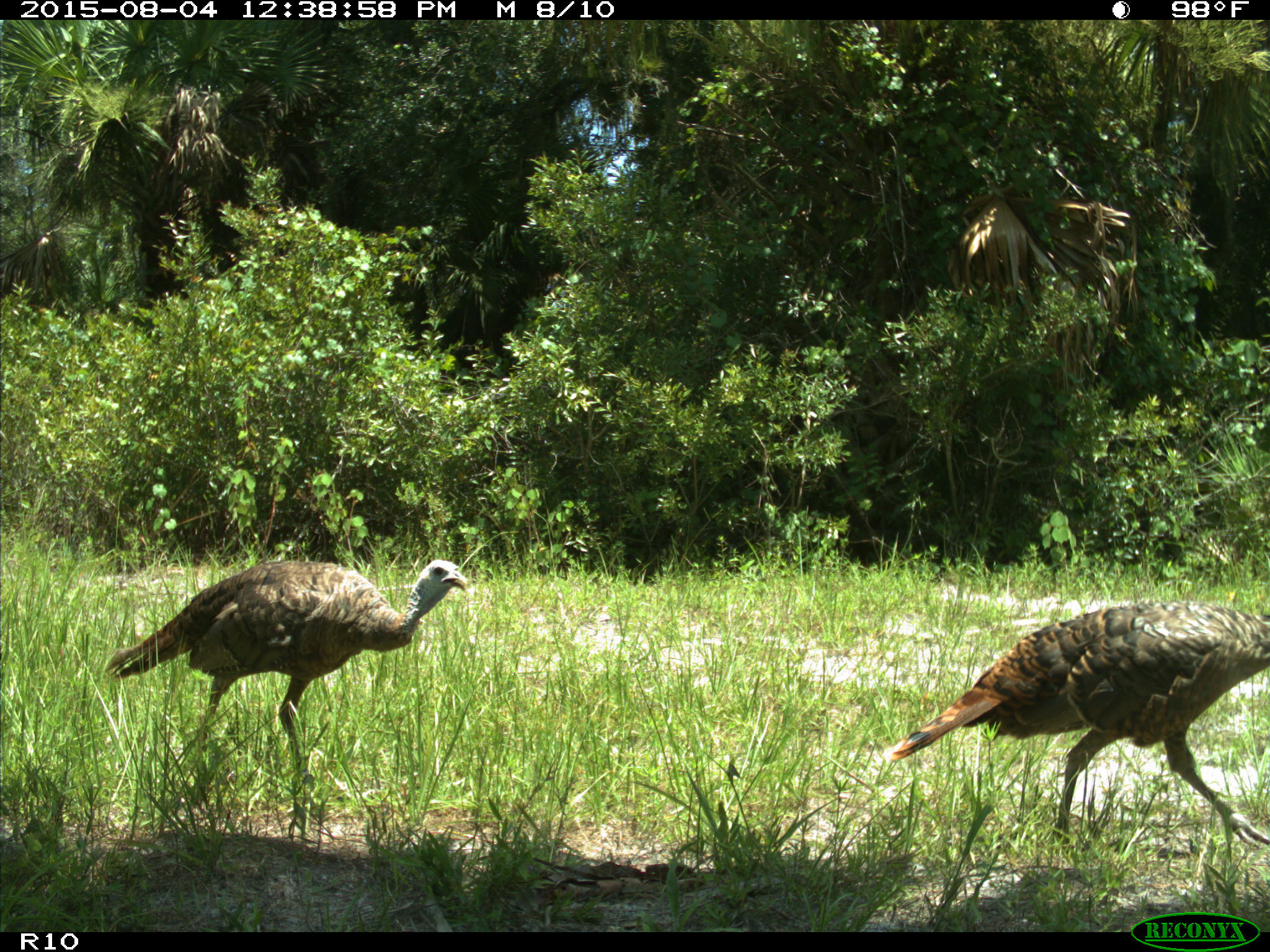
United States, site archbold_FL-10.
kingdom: Animalia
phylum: Chordata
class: Aves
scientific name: Aves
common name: birds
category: unidentified bird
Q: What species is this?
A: Unidentified bird (birds) (Aves).